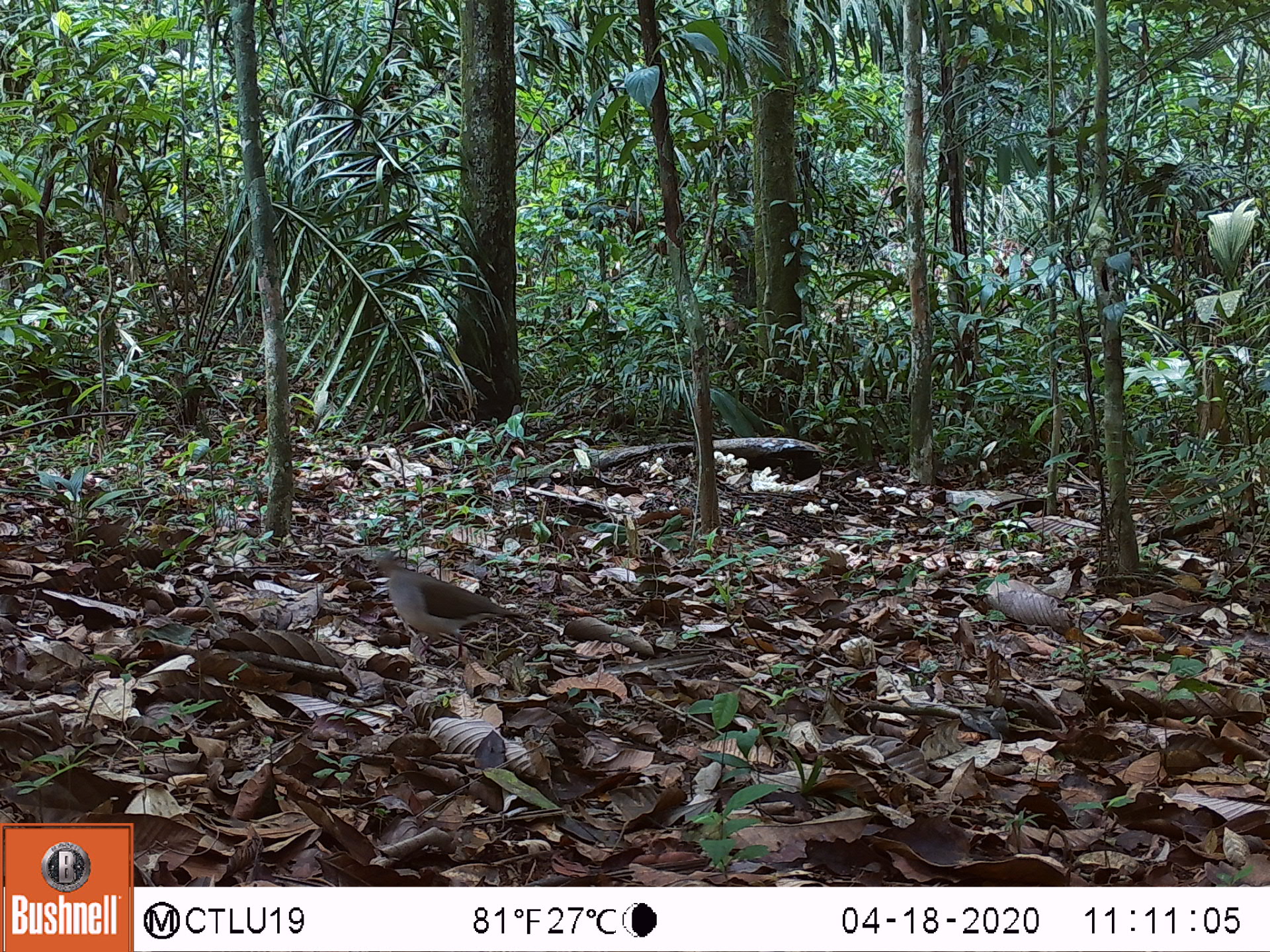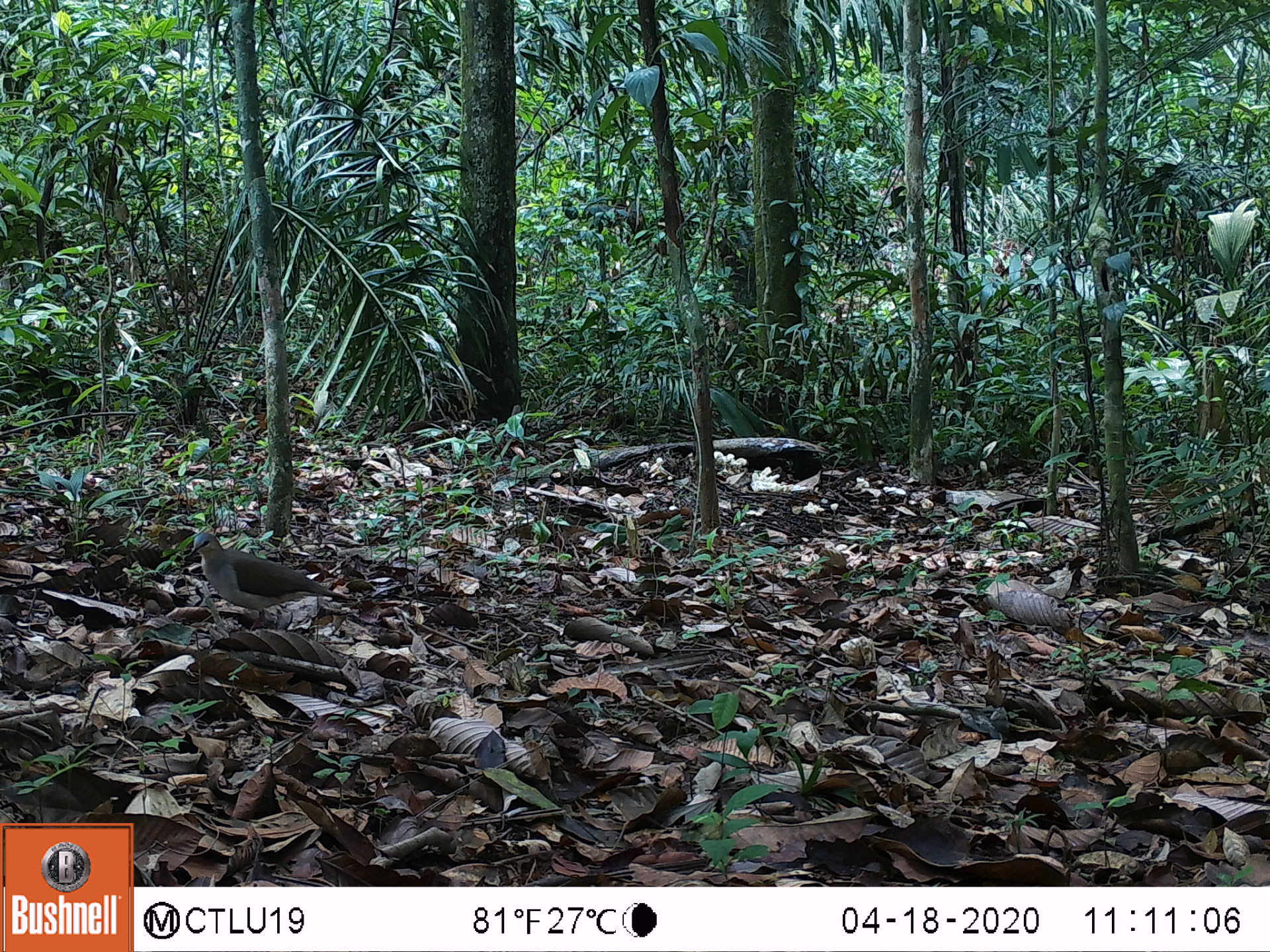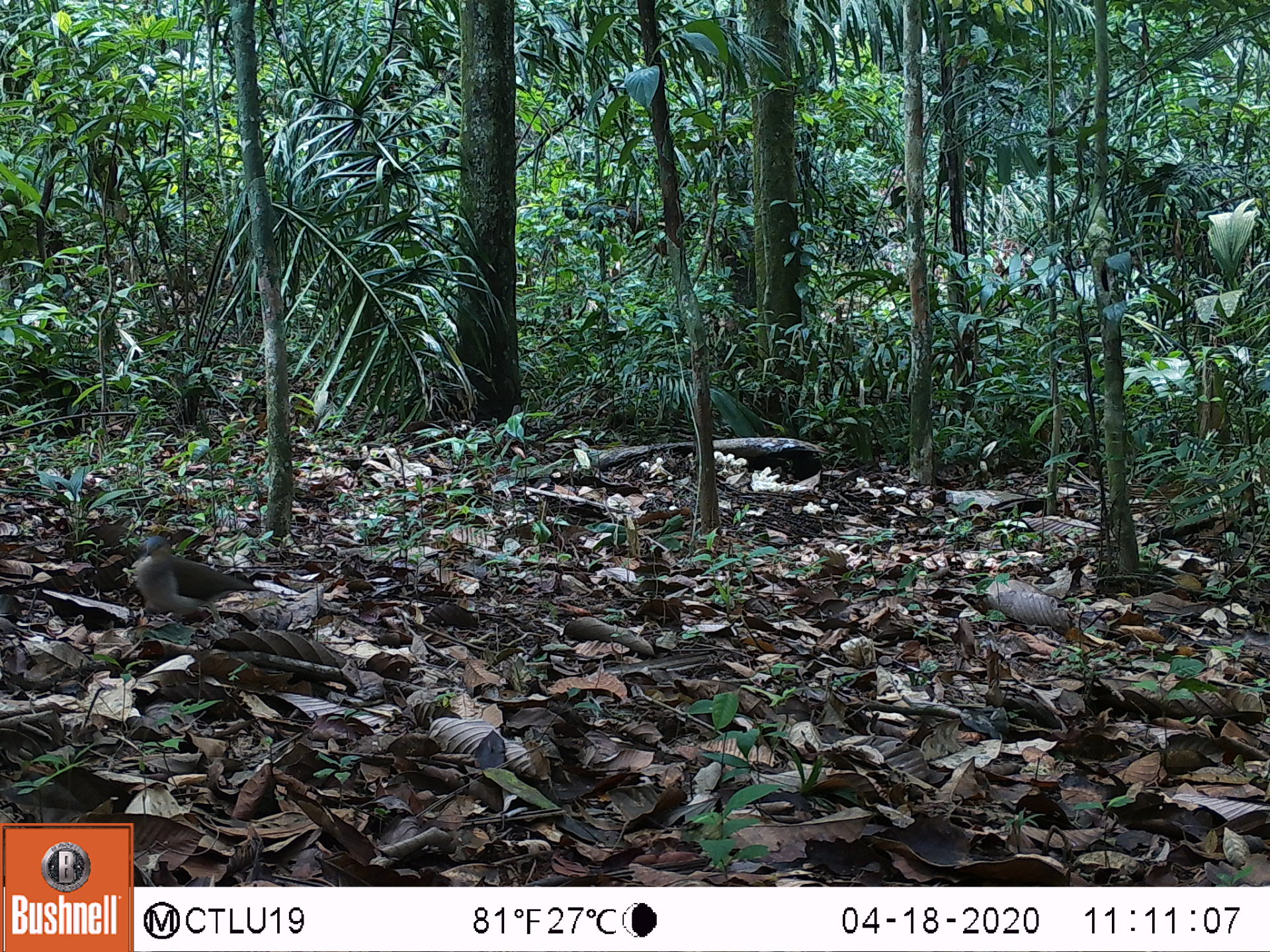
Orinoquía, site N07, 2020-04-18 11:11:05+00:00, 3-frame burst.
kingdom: Animalia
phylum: Chordata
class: Aves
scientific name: Aves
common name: bird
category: unknown bird